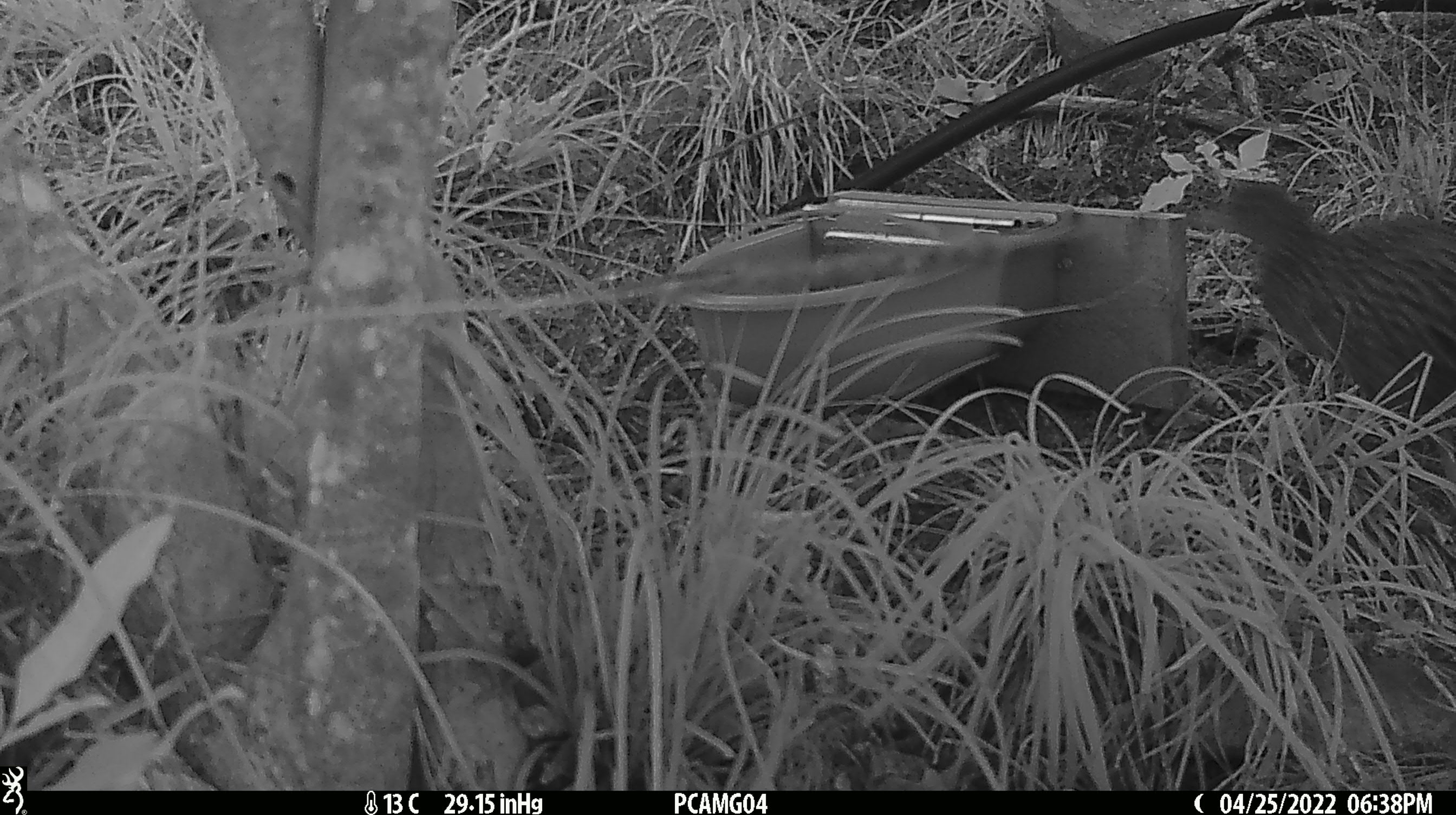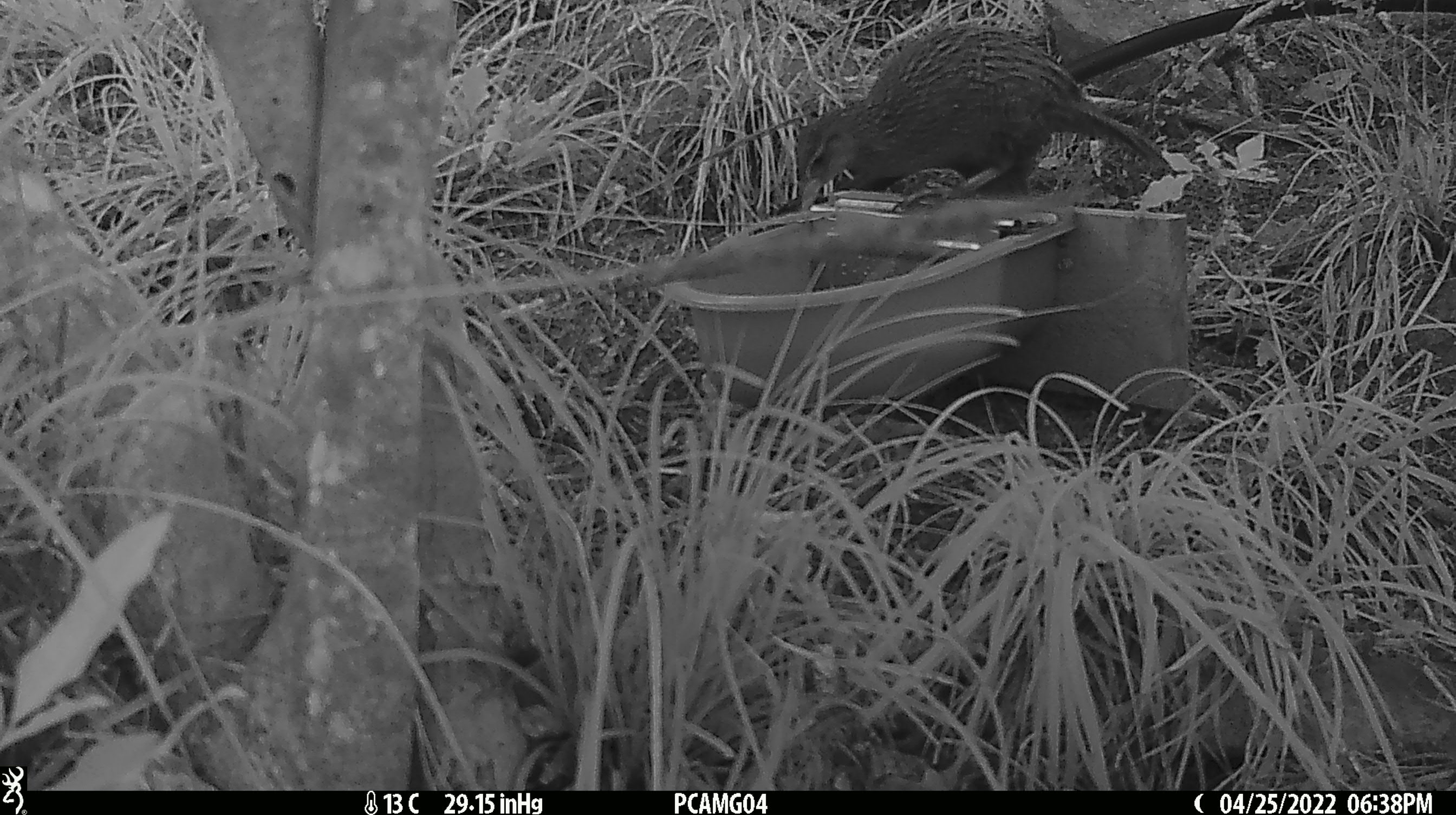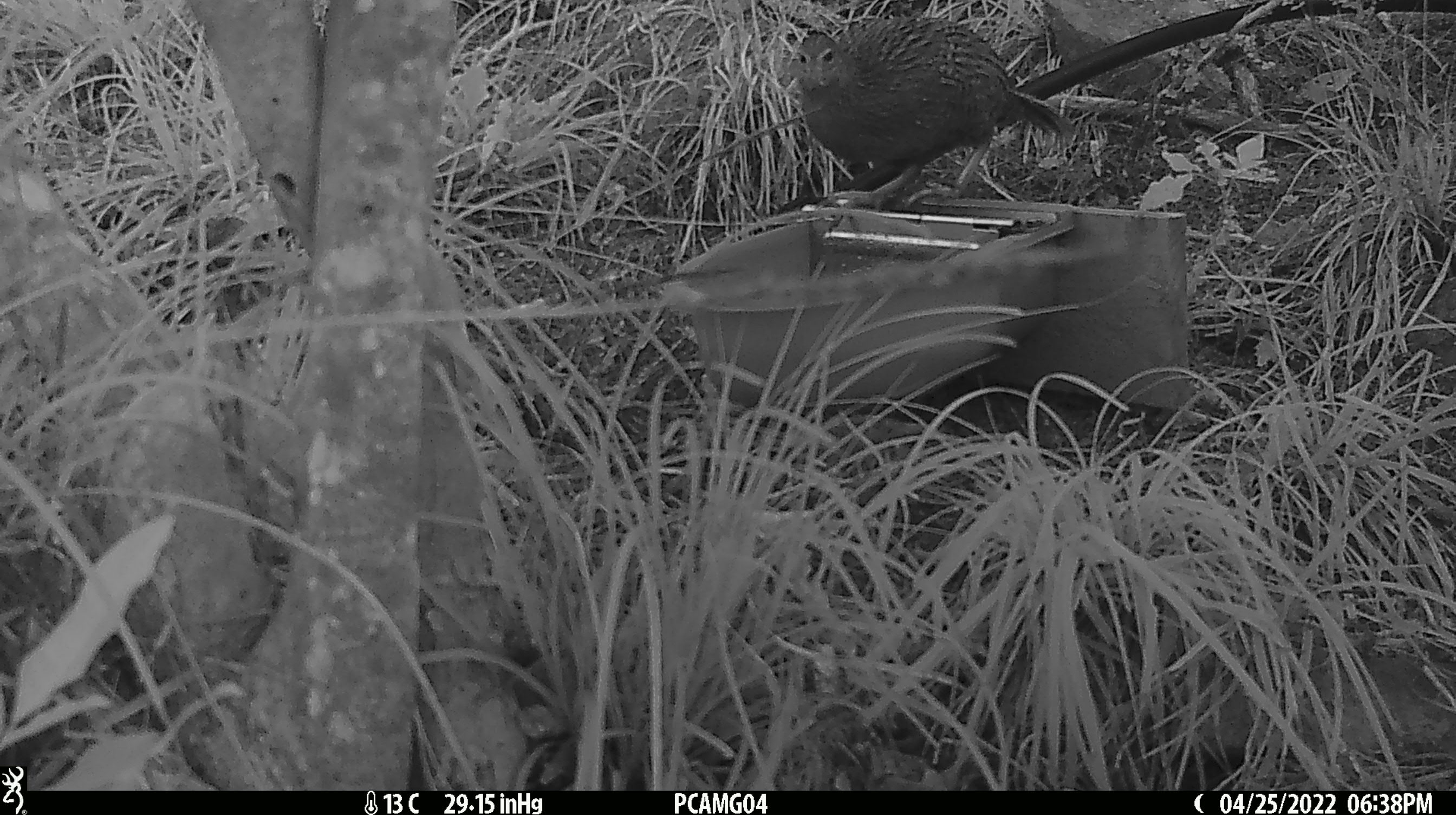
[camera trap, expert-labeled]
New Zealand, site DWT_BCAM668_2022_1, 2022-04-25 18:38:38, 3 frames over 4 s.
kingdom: Animalia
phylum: Chordata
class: Aves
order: Gruiformes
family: Rallidae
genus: Gallirallus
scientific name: Gallirallus australis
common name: weka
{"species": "weka (Gallirallus australis)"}